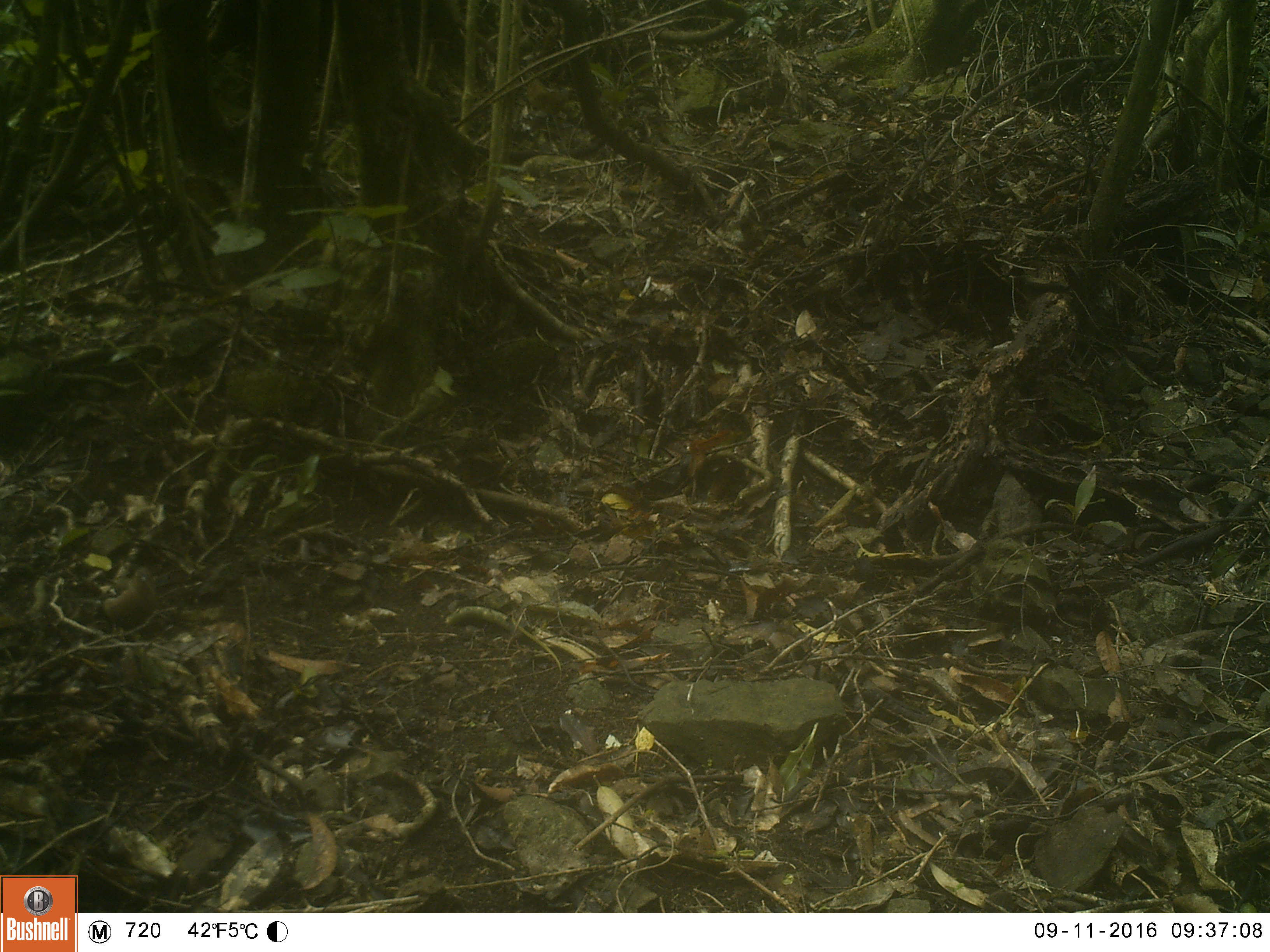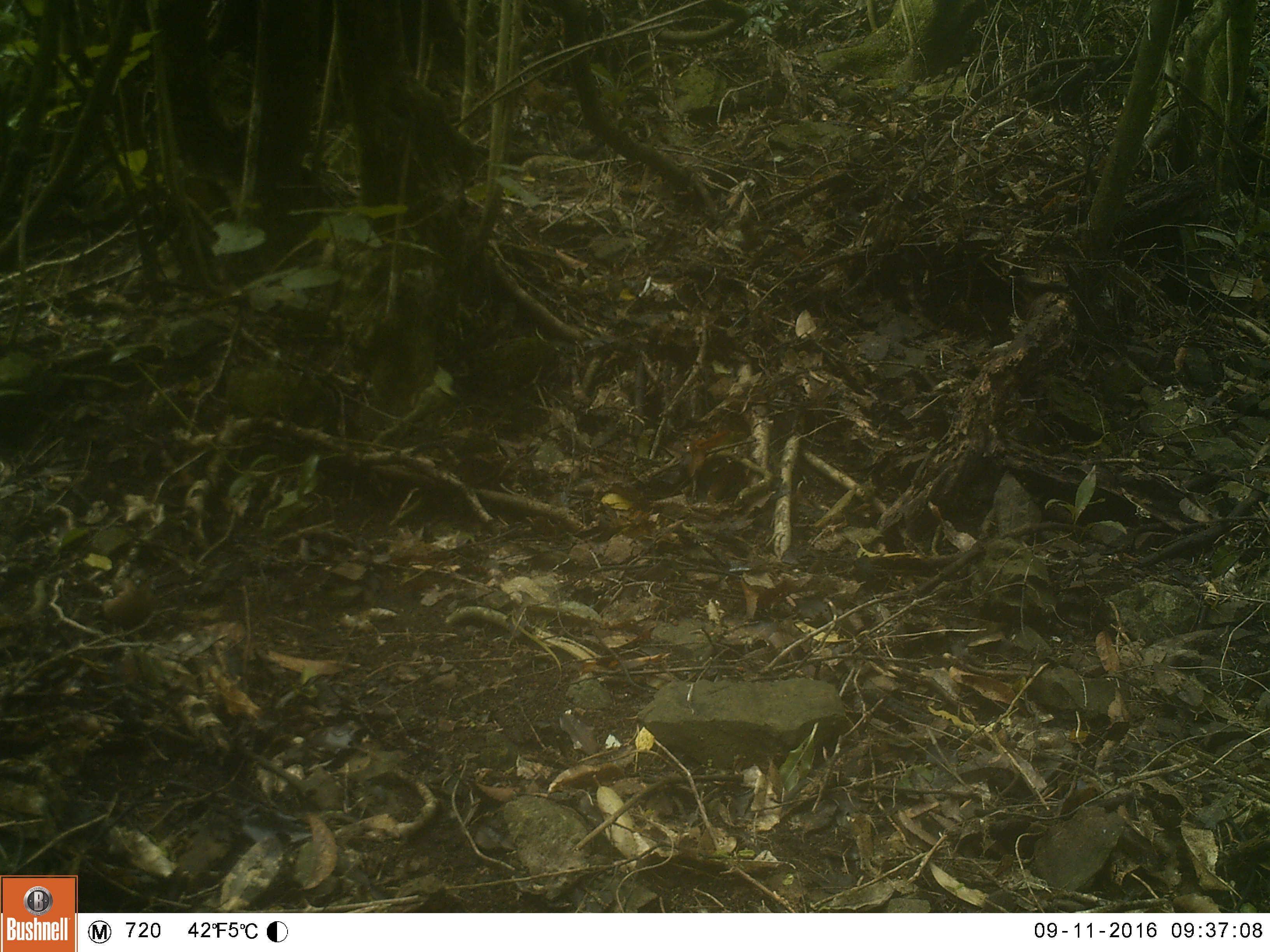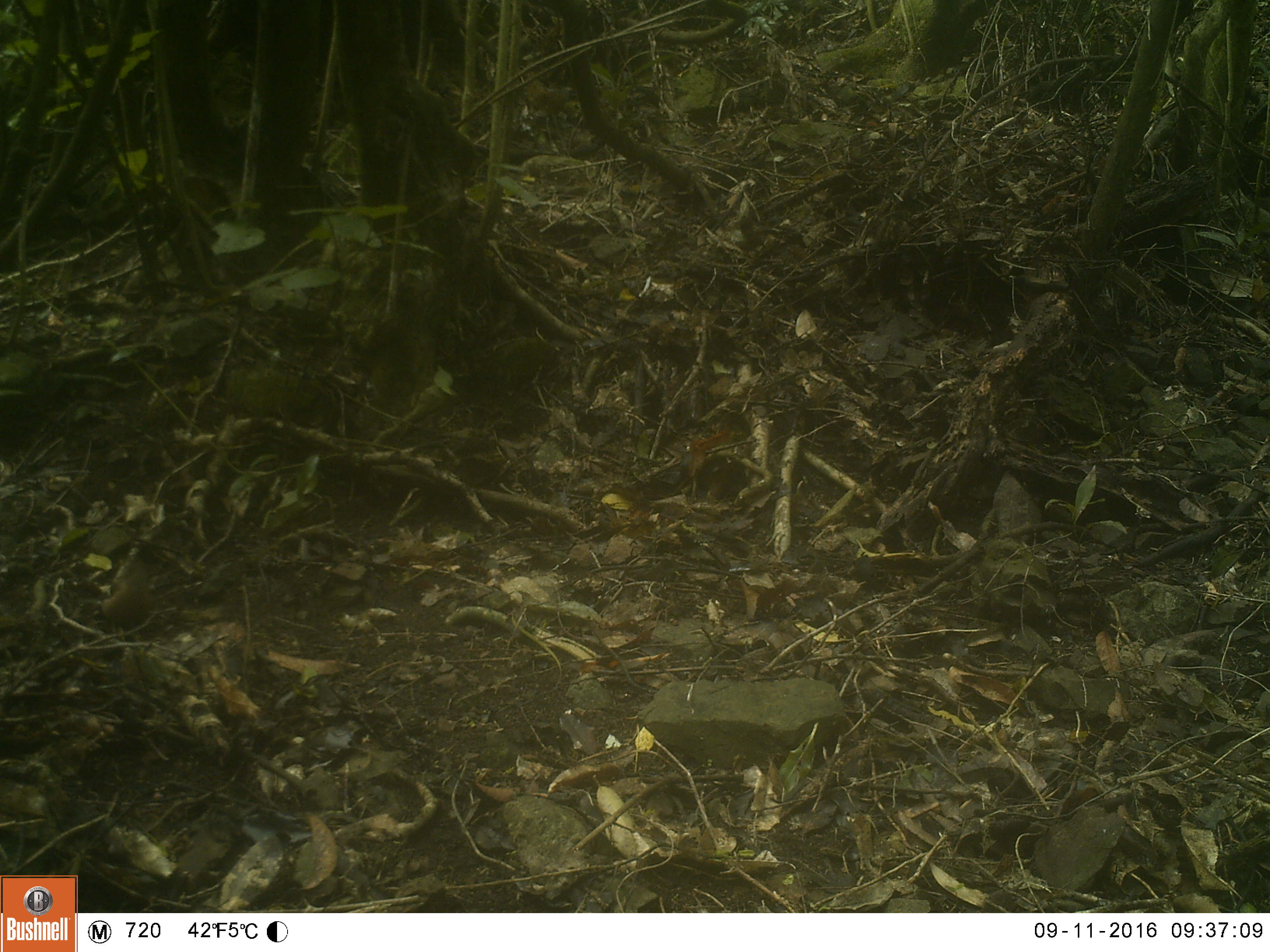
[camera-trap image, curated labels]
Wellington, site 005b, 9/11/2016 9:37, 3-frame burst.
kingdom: Animalia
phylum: Chordata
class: Aves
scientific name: Aves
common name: bird